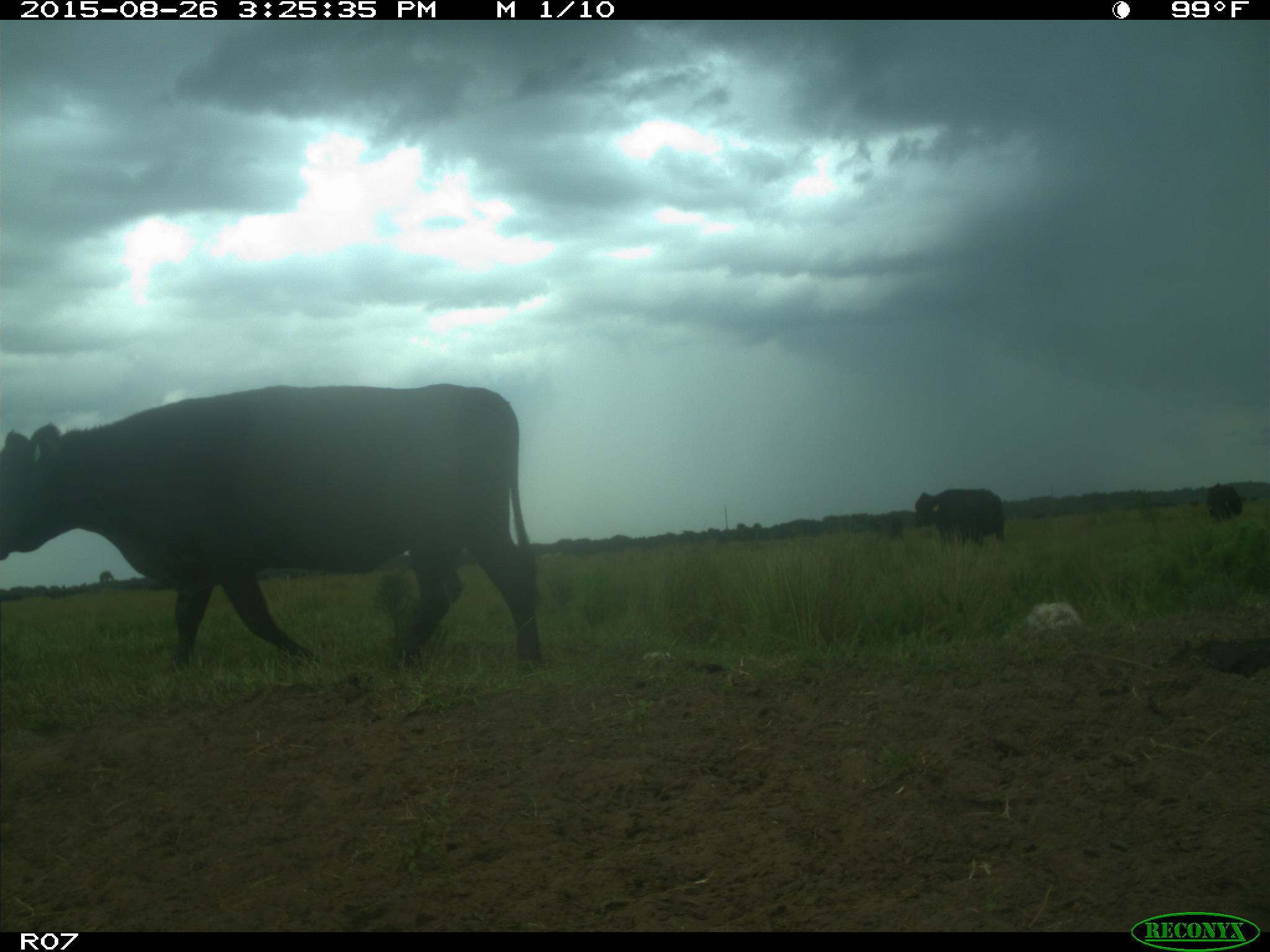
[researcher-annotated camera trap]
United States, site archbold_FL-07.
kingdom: Animalia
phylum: Chordata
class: Mammalia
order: Artiodactyla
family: Bovidae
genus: Bos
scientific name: Bos taurus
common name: domestic cow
Bos taurus (domestic cow).